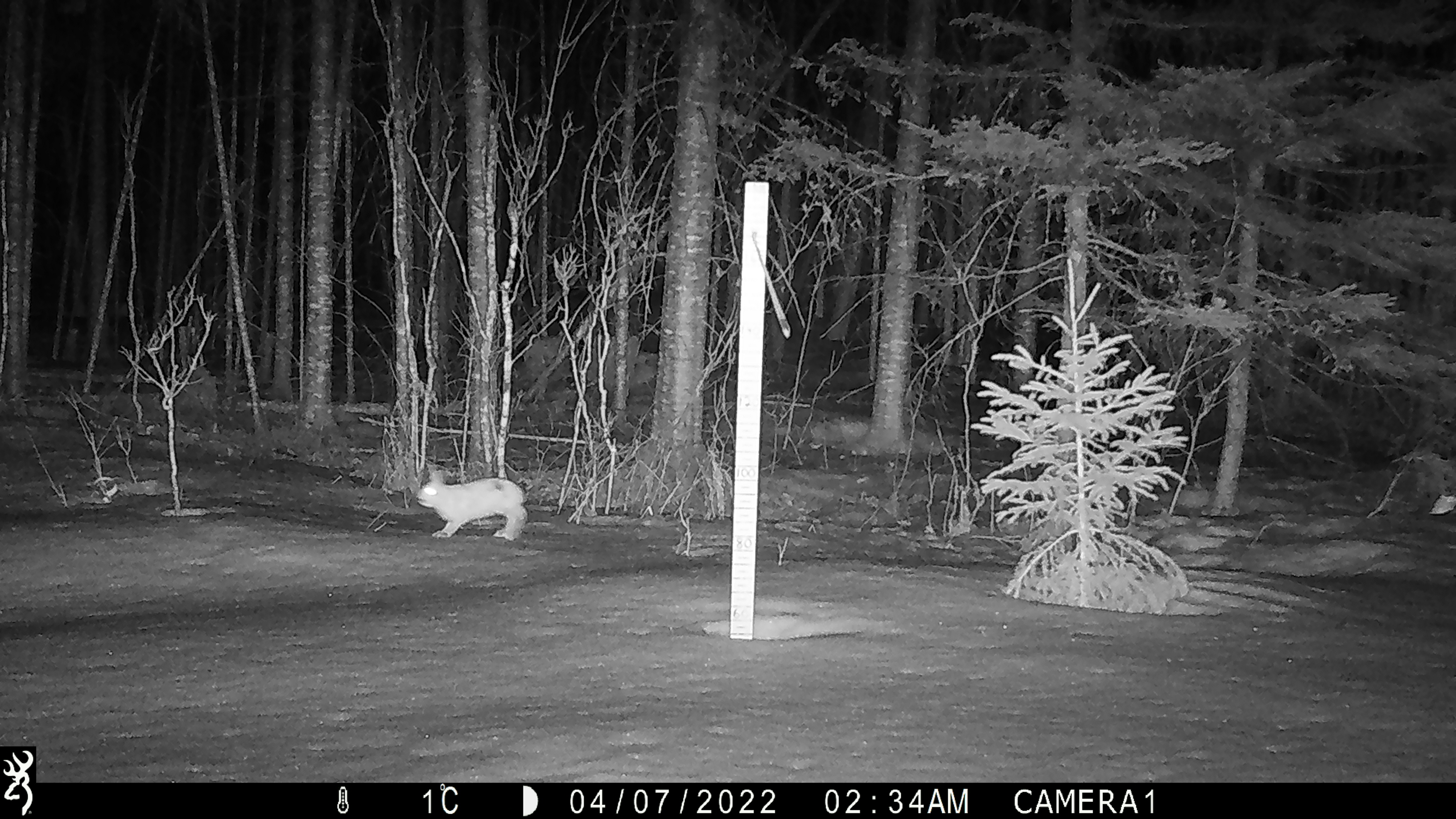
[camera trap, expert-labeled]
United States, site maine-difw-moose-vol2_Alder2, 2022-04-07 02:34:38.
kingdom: Animalia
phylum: Chordata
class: Mammalia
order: Lagomorpha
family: Leporidae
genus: Lepus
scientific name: Lepus americanus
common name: snowshoe hare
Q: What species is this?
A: Snowshoe hare (Lepus americanus).